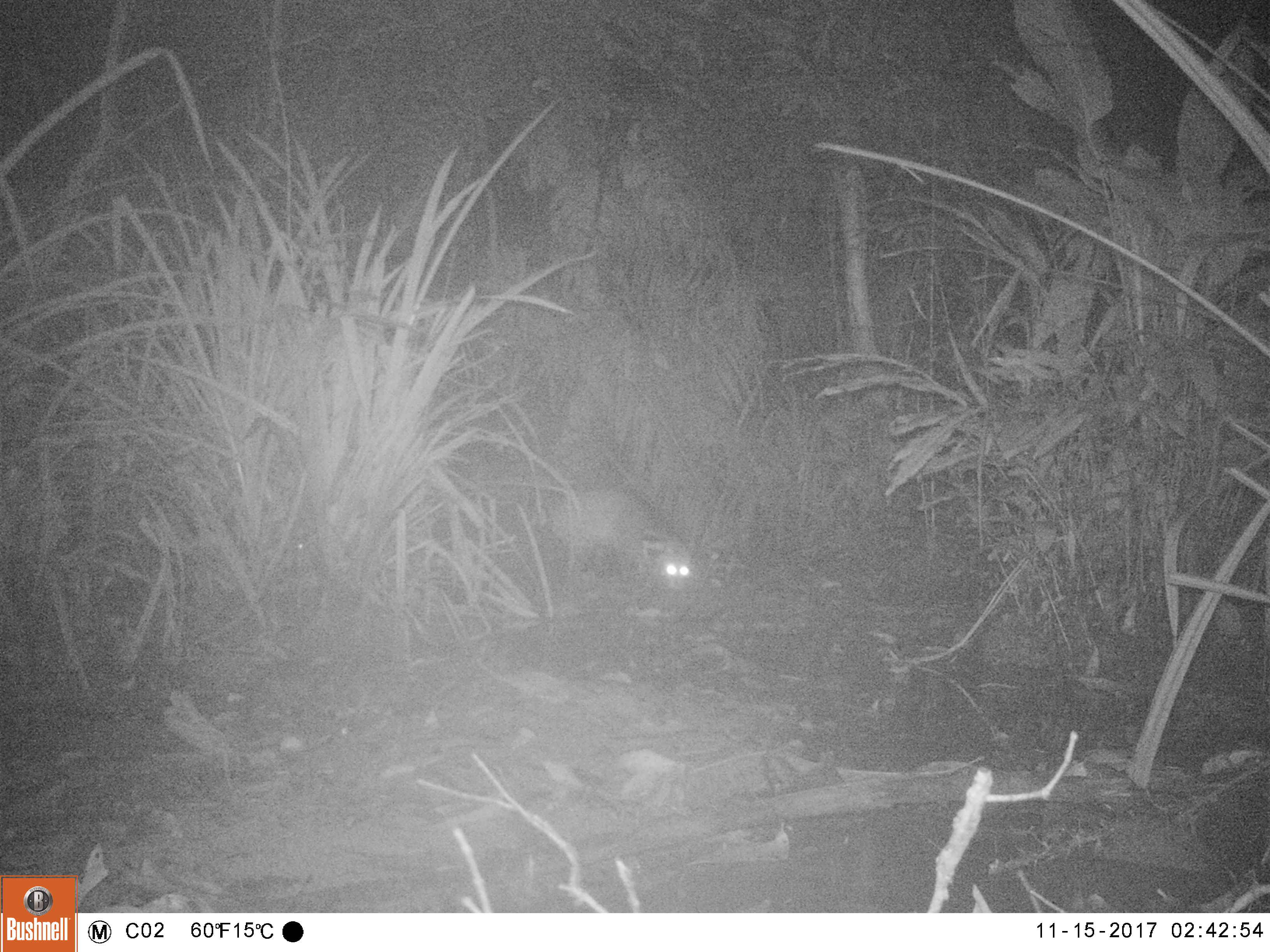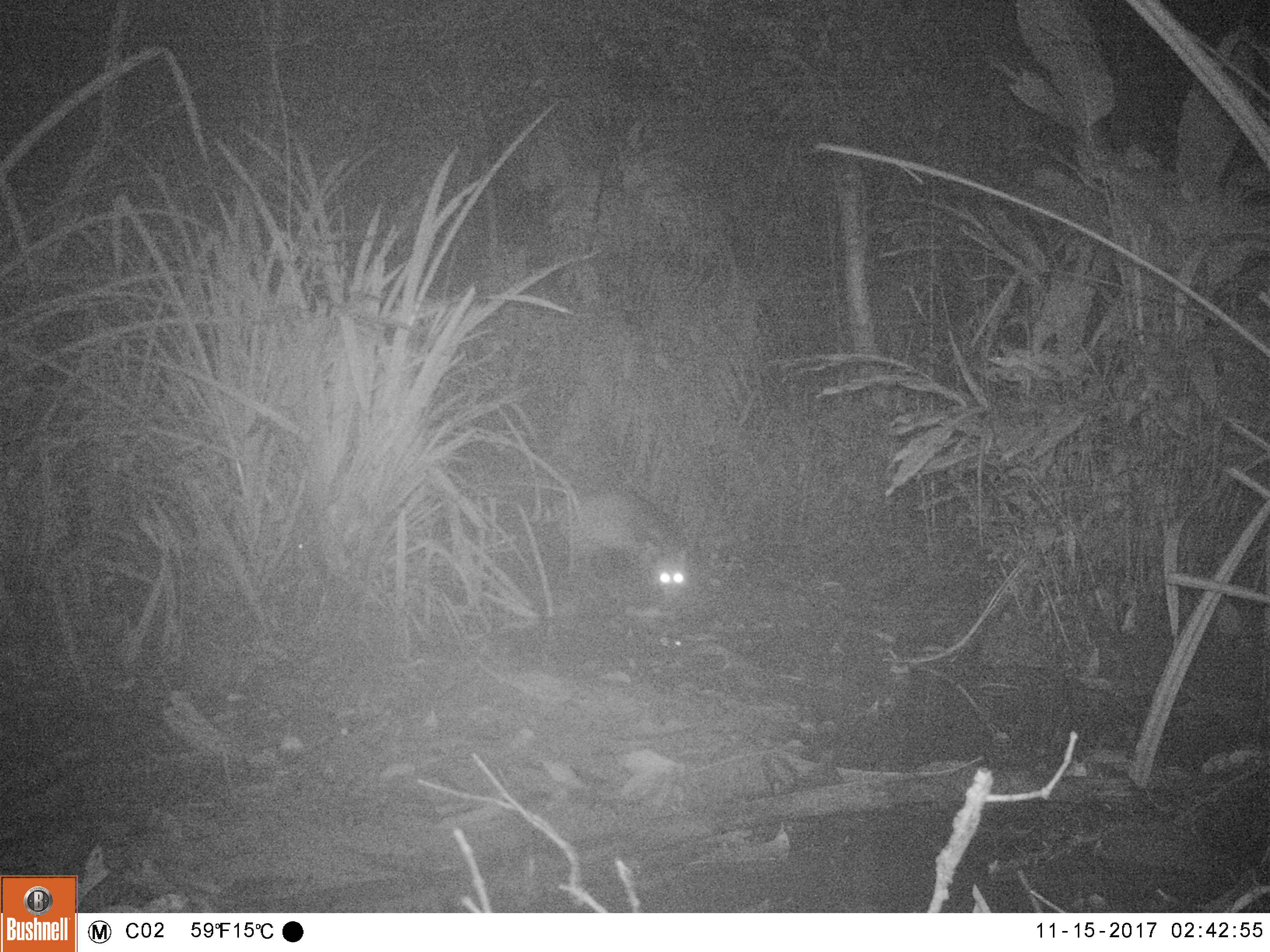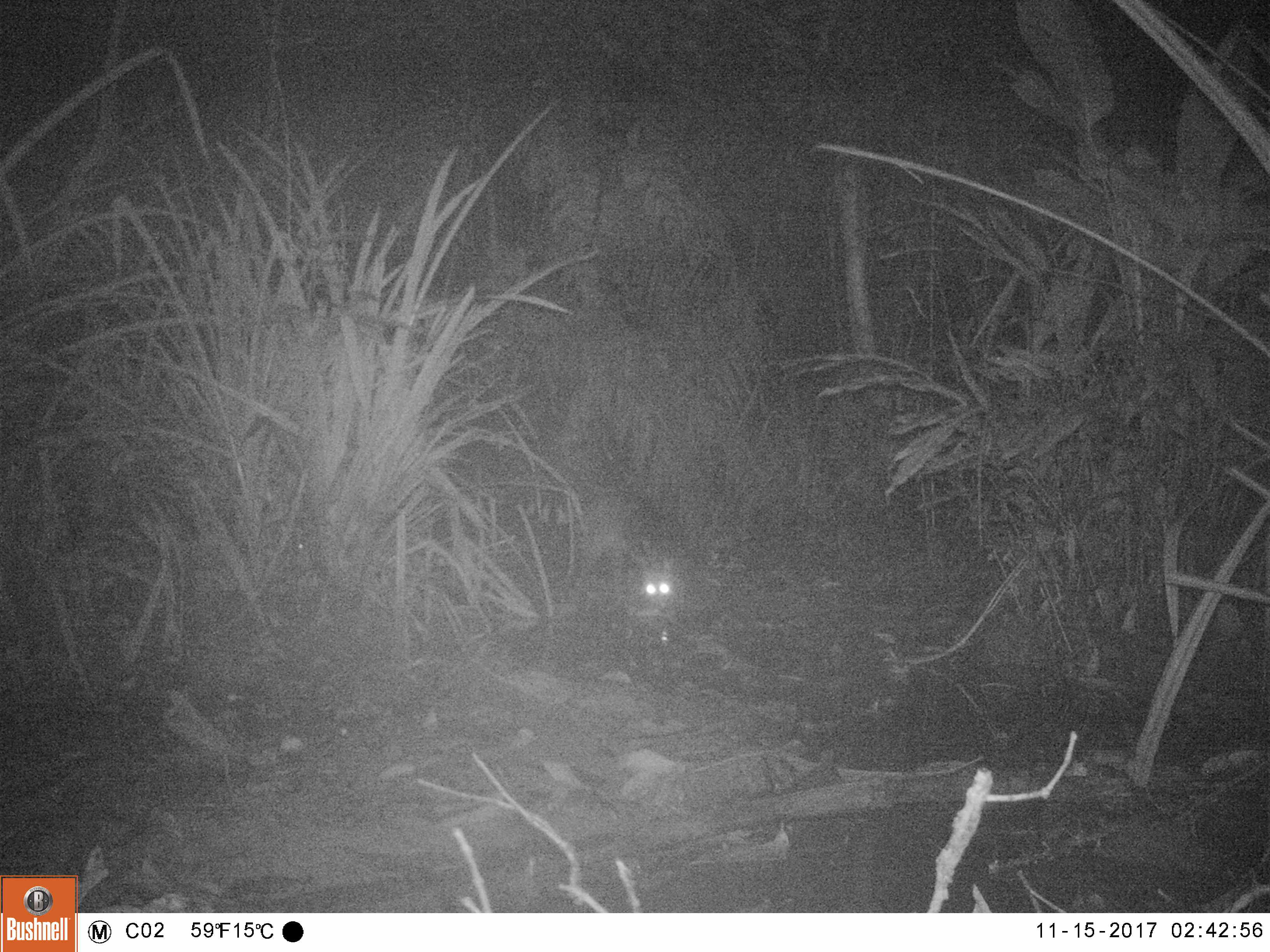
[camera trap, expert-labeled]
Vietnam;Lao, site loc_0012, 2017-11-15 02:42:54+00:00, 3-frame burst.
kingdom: Animalia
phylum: Chordata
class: Mammalia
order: Carnivora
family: Viverridae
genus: Viverra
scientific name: Viverra zibetha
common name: large indian civet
Large indian civet (Viverra zibetha). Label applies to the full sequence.